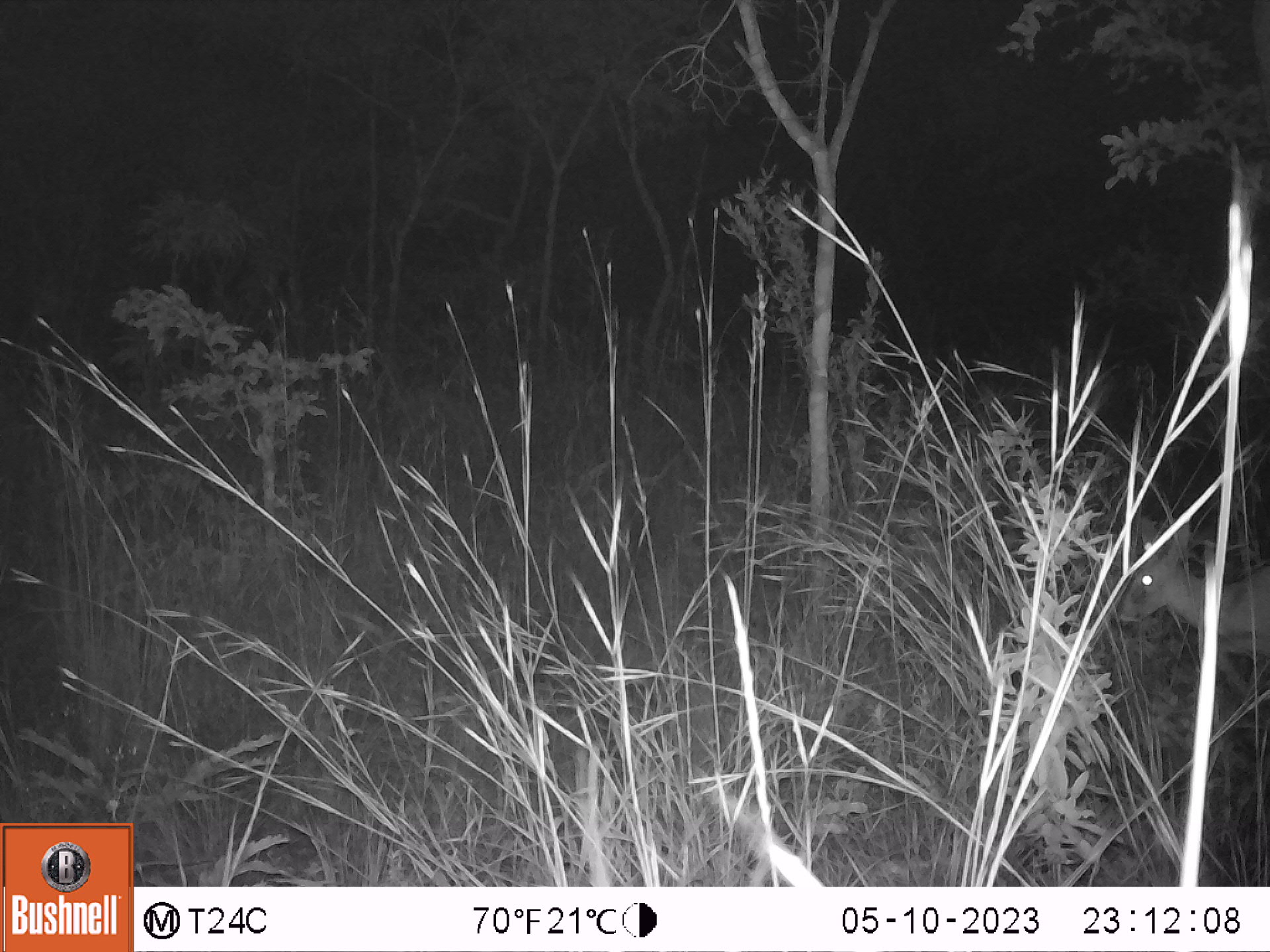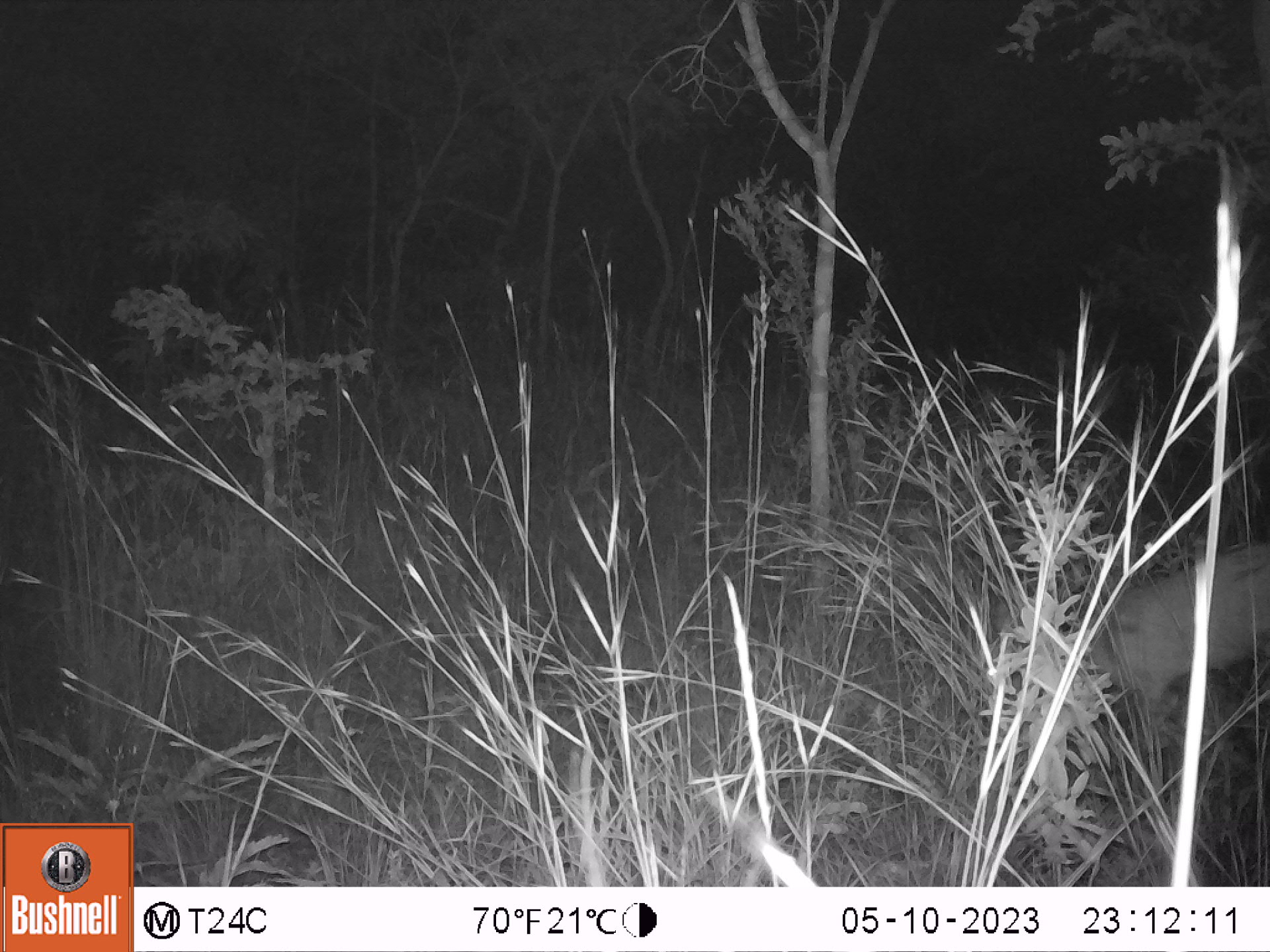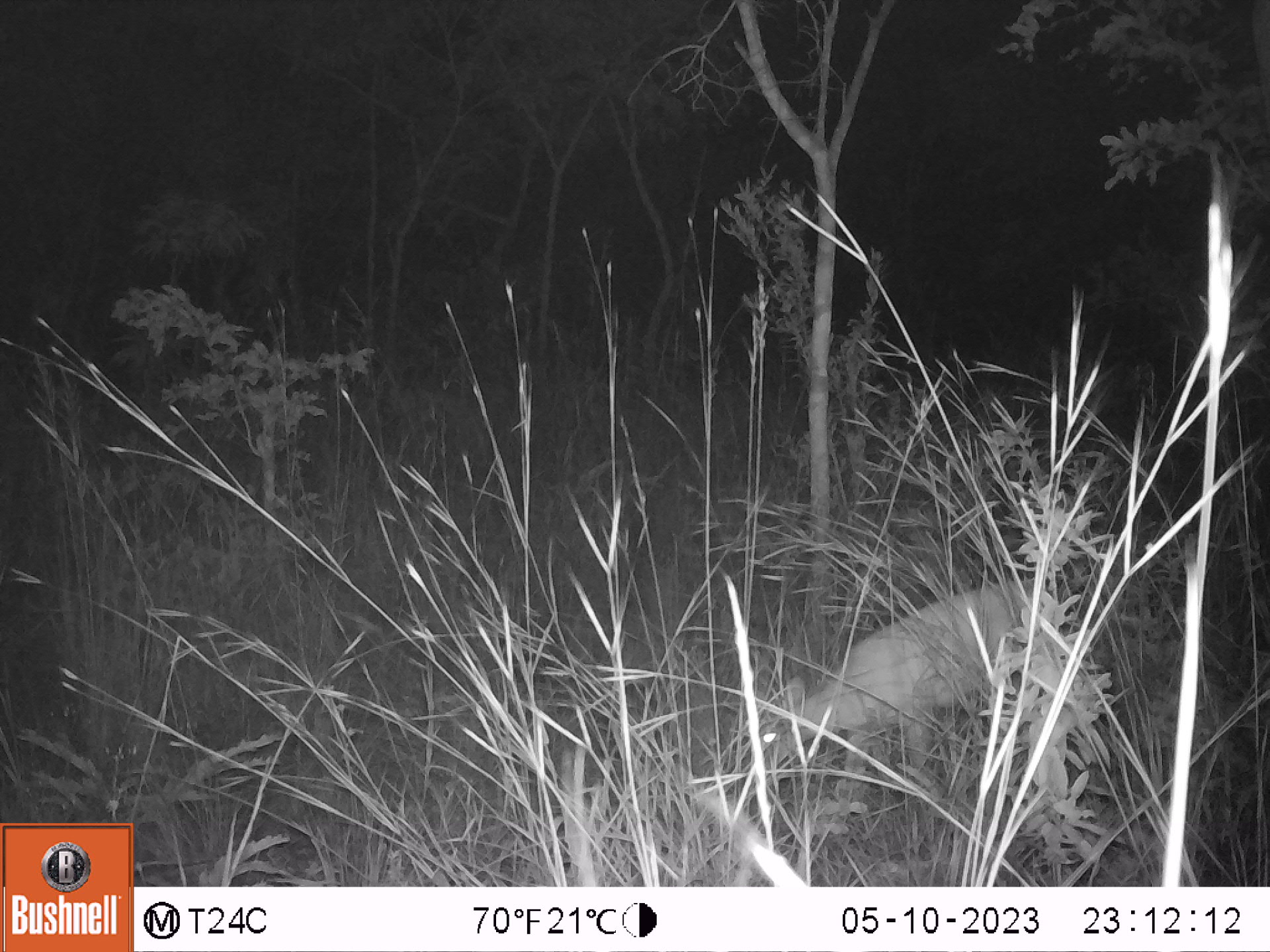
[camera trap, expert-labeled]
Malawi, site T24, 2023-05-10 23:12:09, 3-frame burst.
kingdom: Animalia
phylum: Chordata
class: Mammalia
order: Artiodactyla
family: Bovidae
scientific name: Antilopinae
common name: small antelope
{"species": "small antelope (Antilopinae)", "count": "1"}